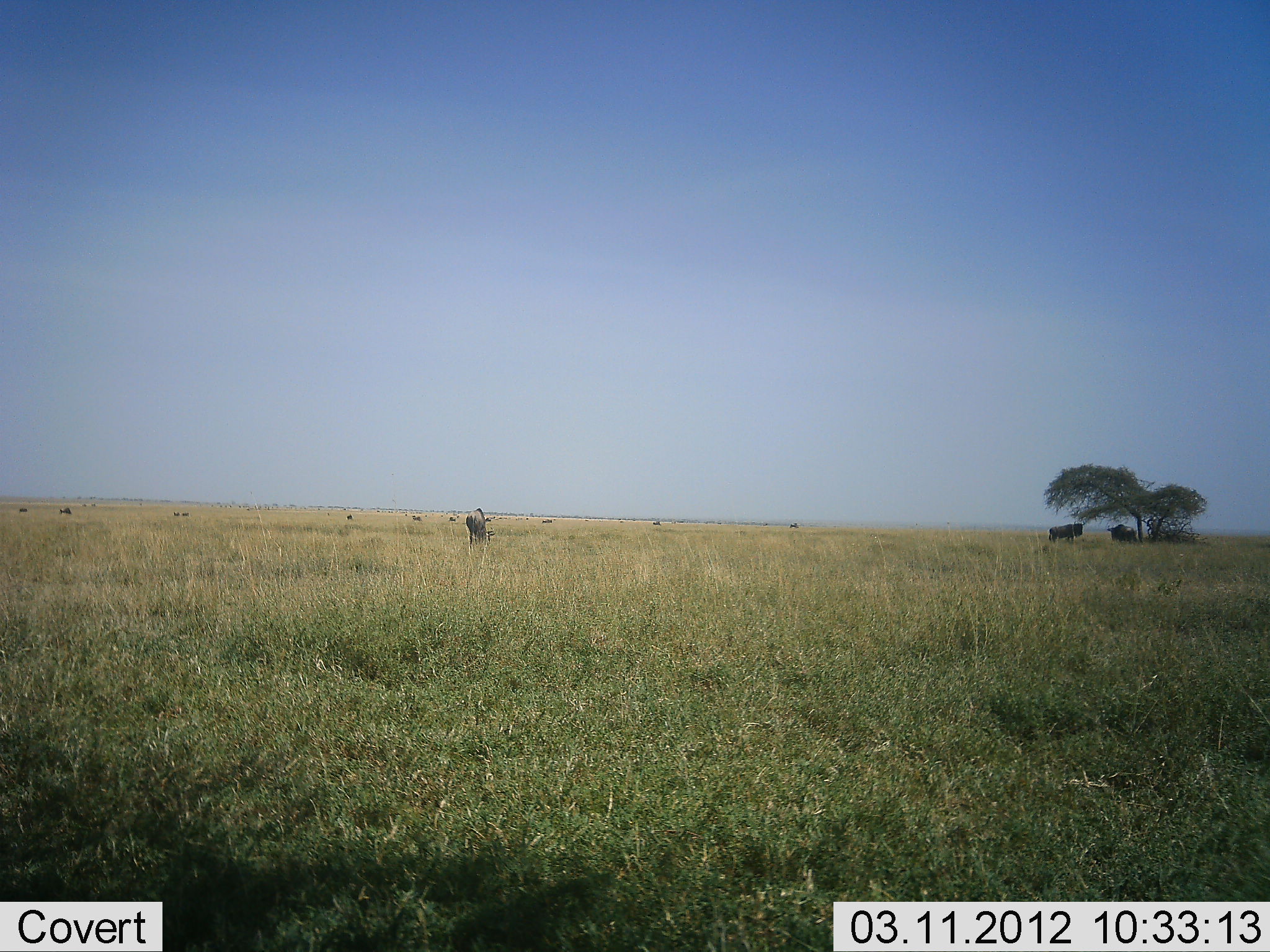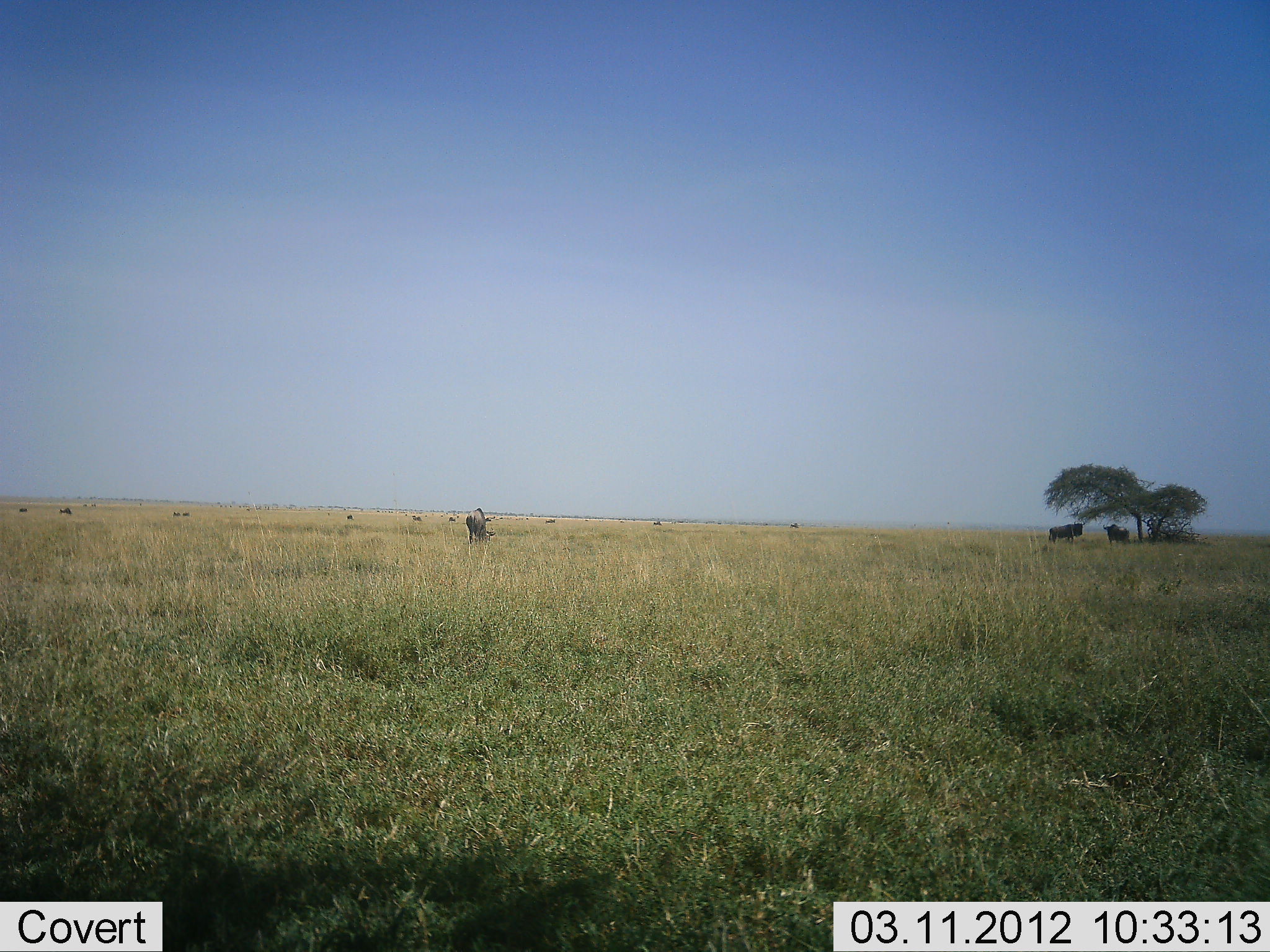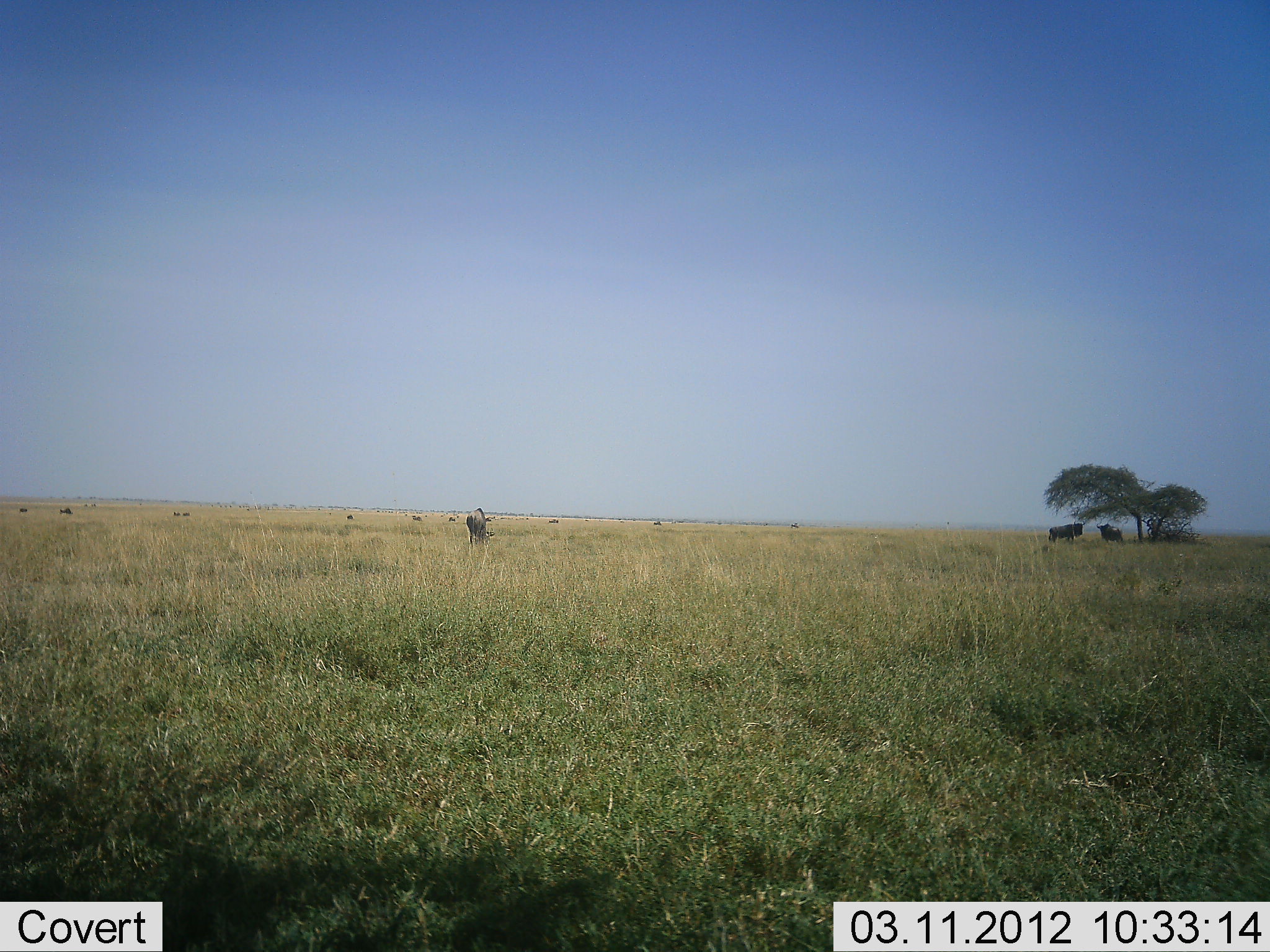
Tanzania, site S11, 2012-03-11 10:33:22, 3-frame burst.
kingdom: Animalia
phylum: Chordata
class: Mammalia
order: Artiodactyla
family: Bovidae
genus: Connochaetes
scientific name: Connochaetes taurinus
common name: blue wildebeest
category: wildebeest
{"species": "wildebeest (blue wildebeest) (Connochaetes taurinus)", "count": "10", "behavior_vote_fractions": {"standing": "76%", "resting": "0%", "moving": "53%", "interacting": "0%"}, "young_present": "0%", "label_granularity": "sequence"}